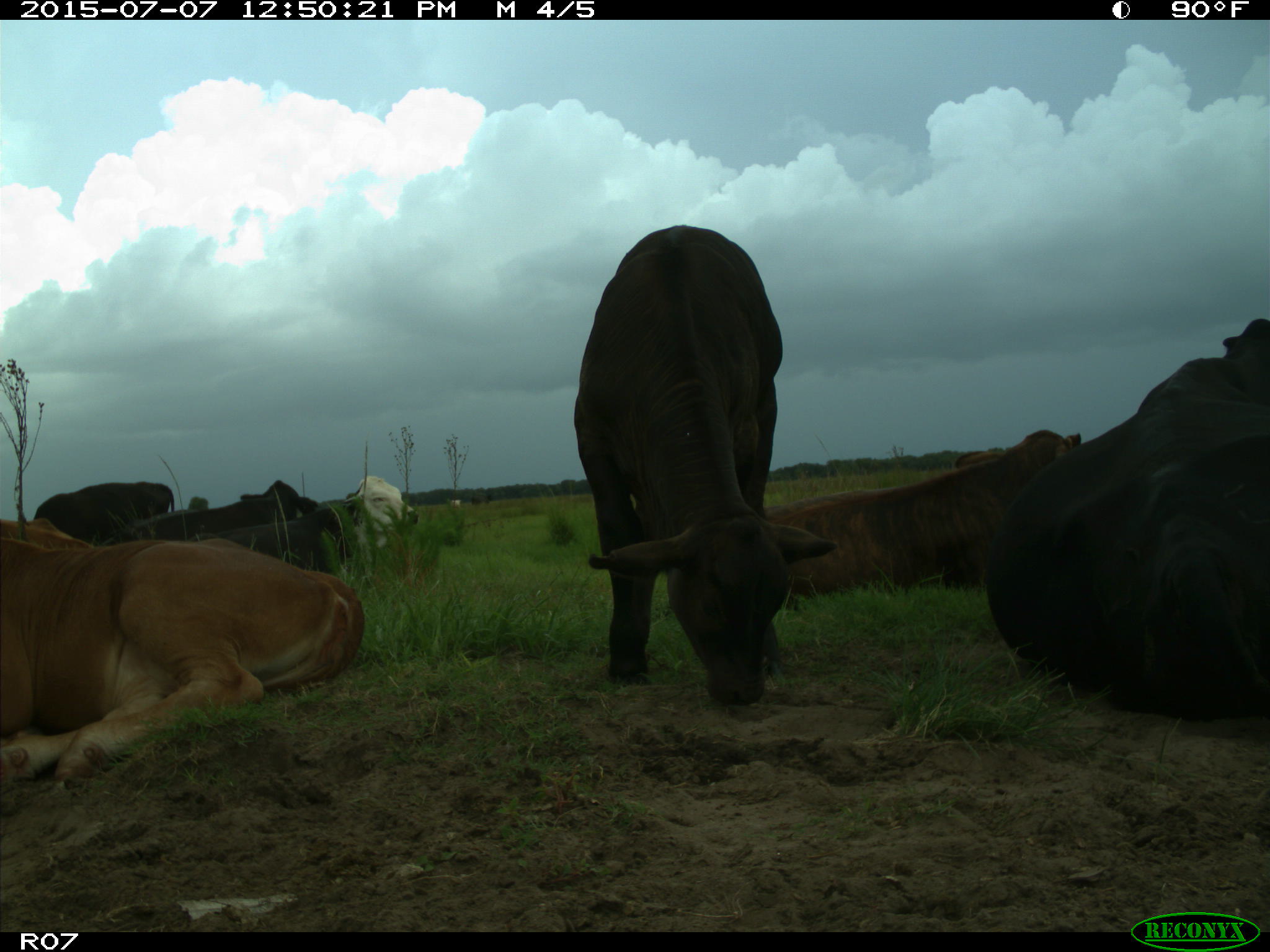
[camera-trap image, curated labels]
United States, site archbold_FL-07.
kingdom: Animalia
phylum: Chordata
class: Mammalia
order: Artiodactyla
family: Bovidae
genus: Bos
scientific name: Bos taurus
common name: domestic cow